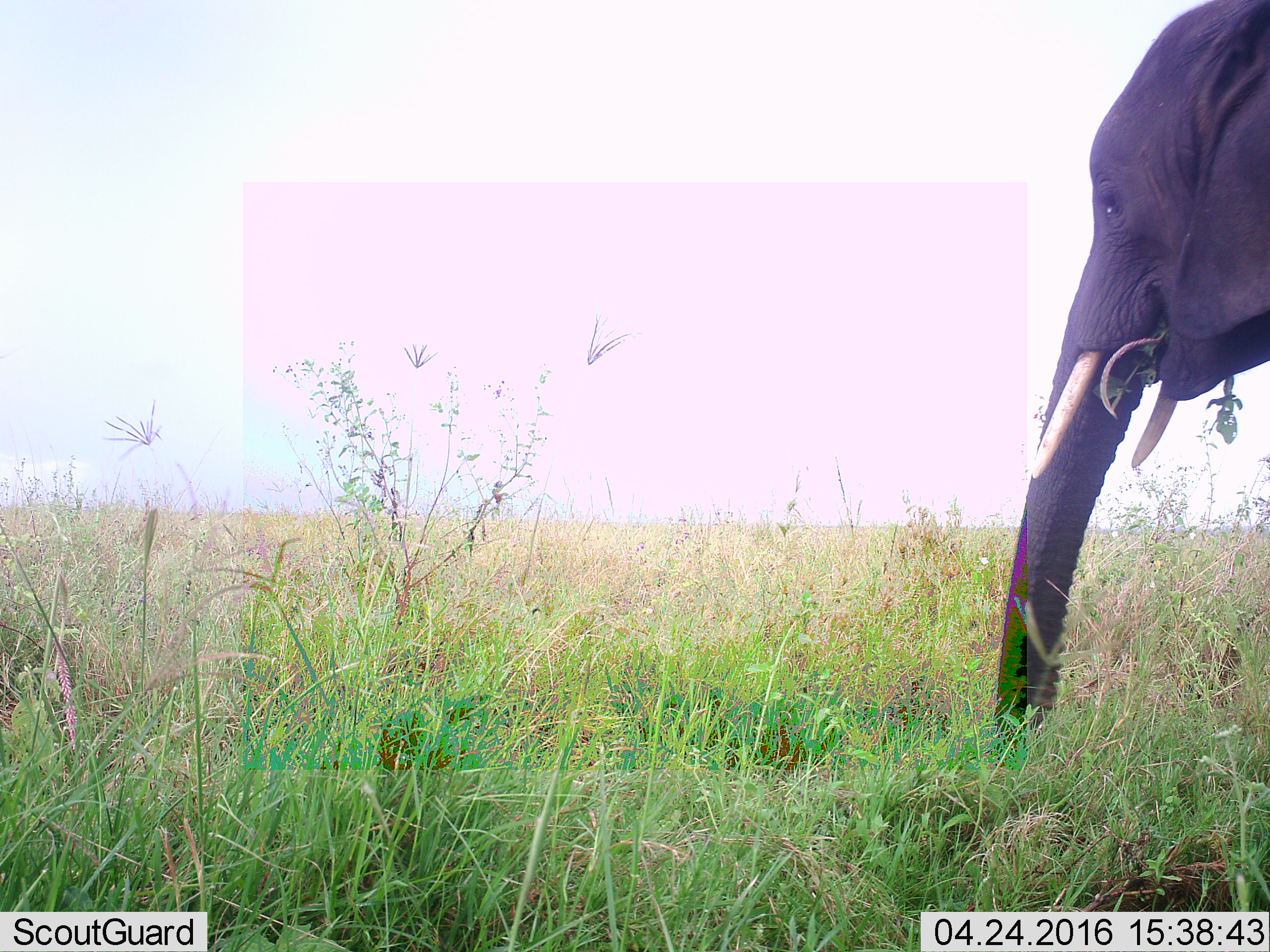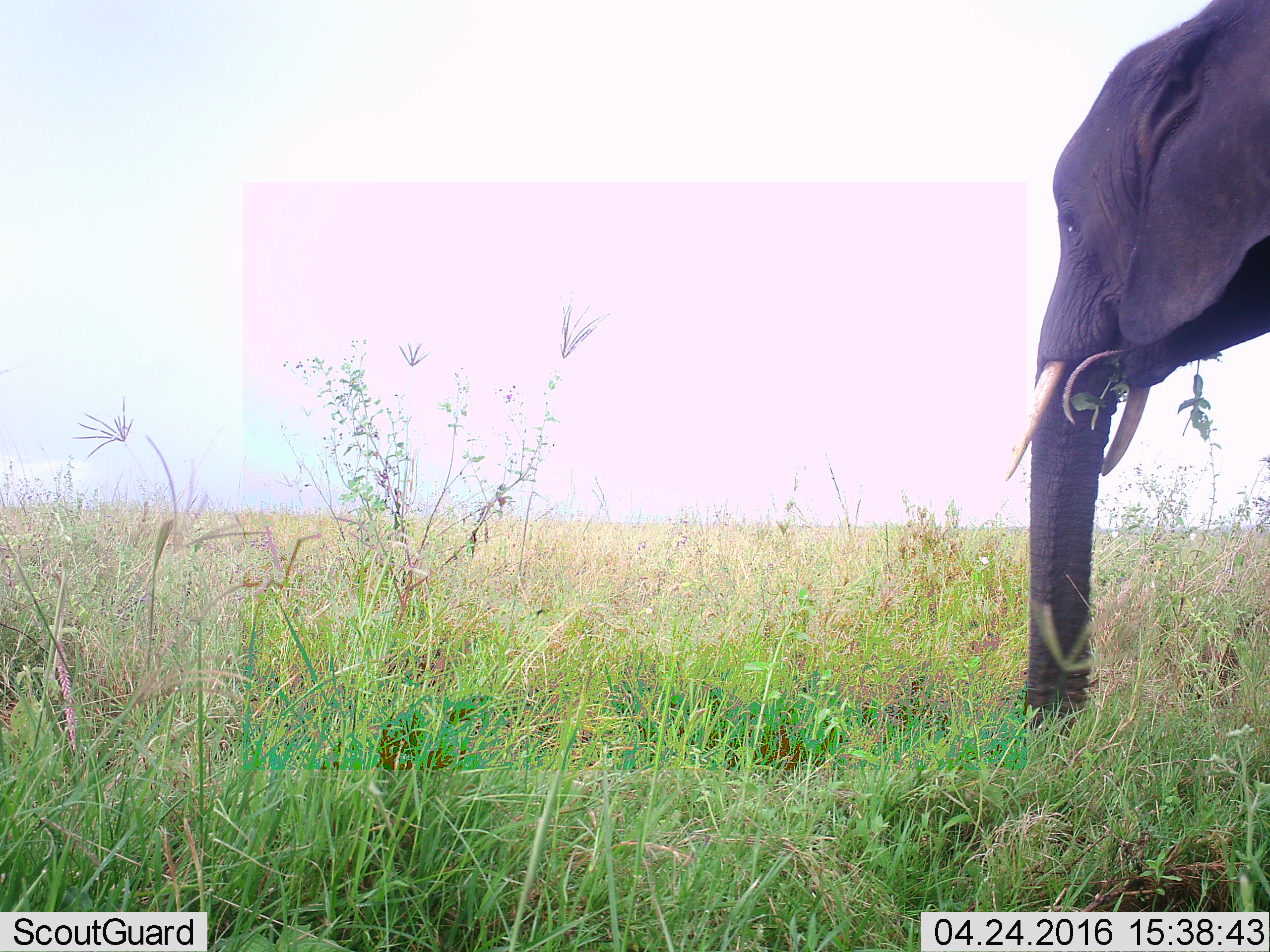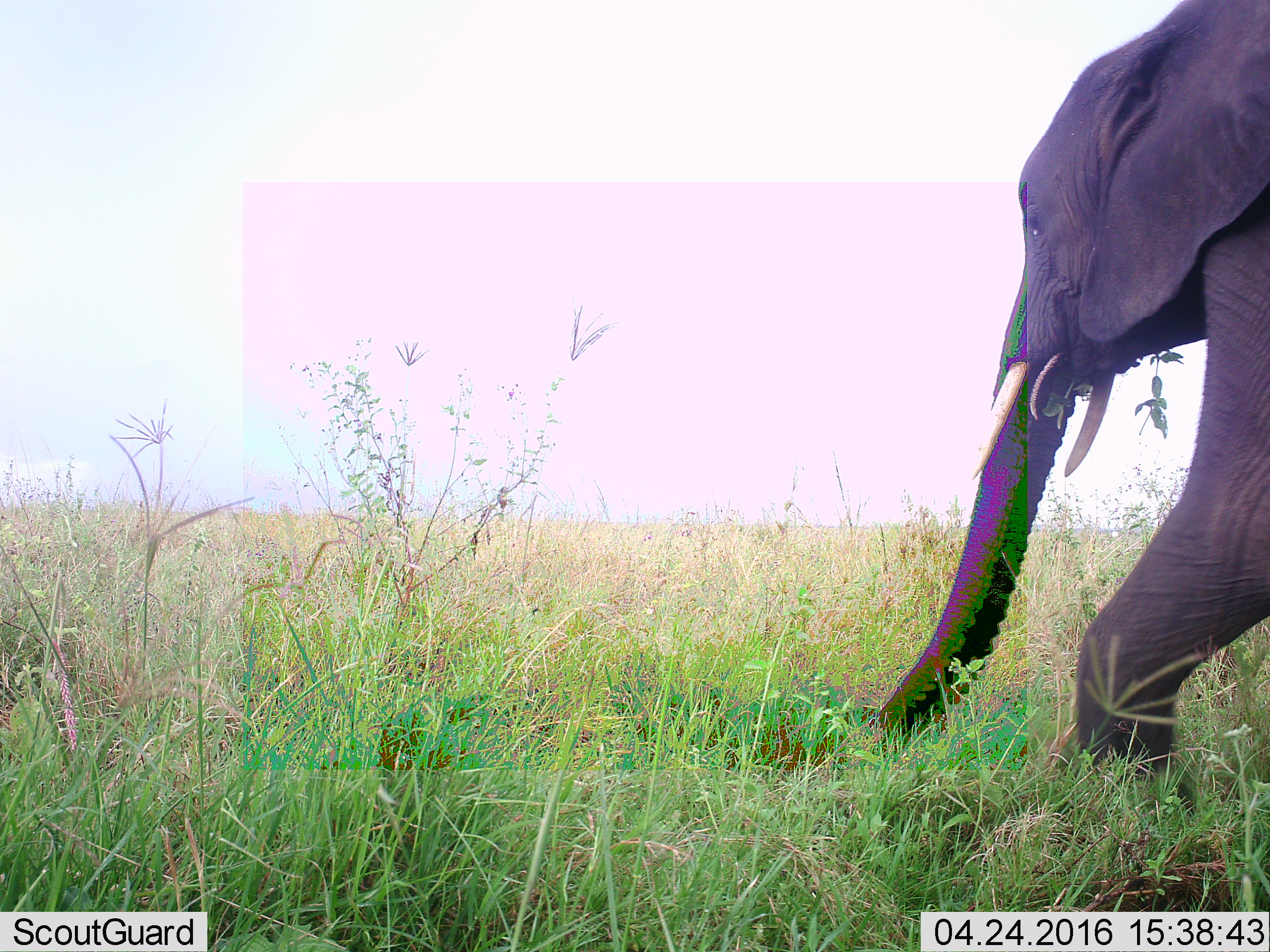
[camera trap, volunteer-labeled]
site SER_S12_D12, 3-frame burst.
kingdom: Animalia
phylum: Chordata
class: Mammalia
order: Proboscidea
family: Elephantidae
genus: Loxodonta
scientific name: Loxodonta africana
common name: african bush elephant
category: elephant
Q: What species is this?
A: Elephant (african bush elephant) (Loxodonta africana).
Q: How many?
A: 1.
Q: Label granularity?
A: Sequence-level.